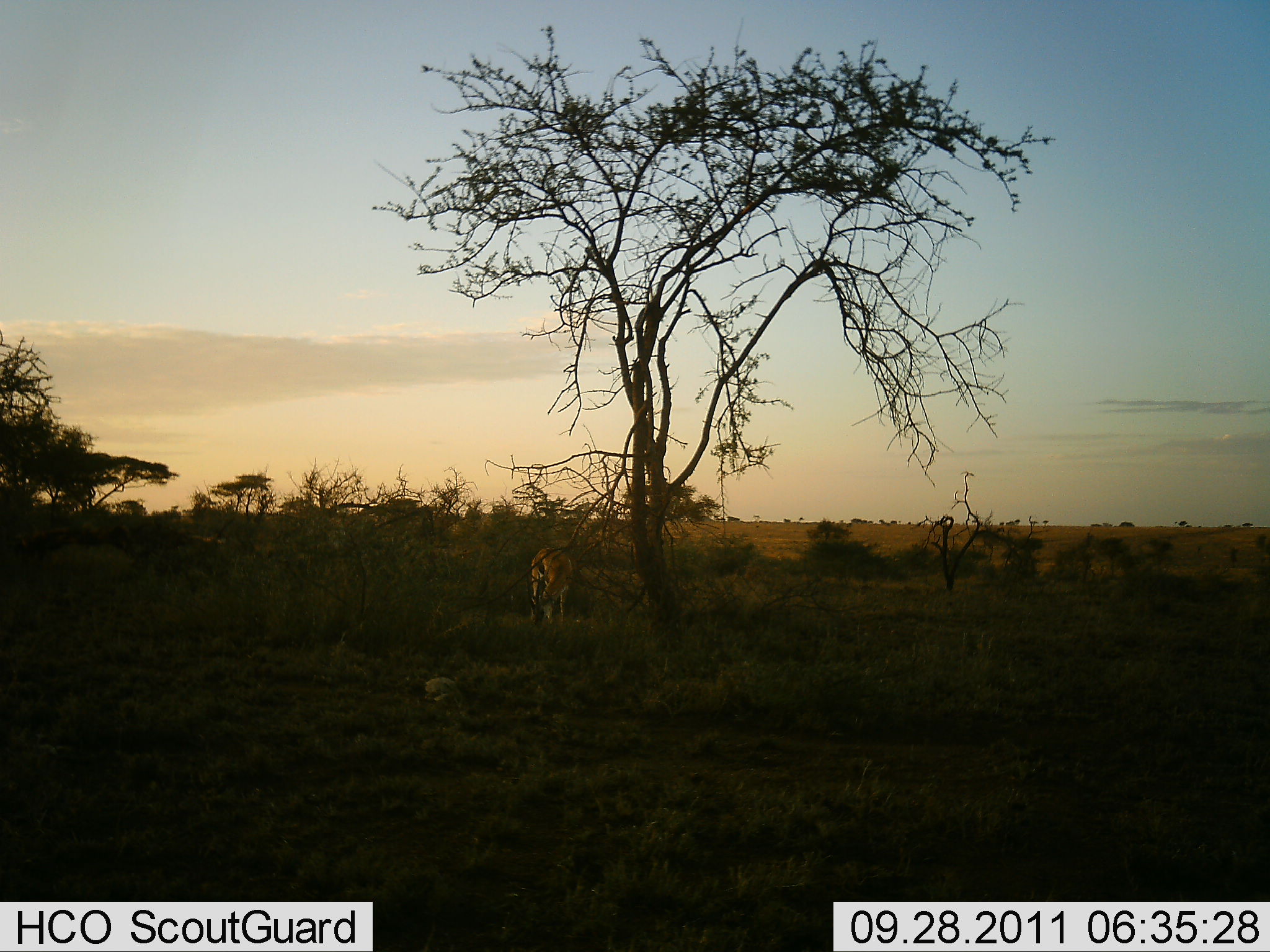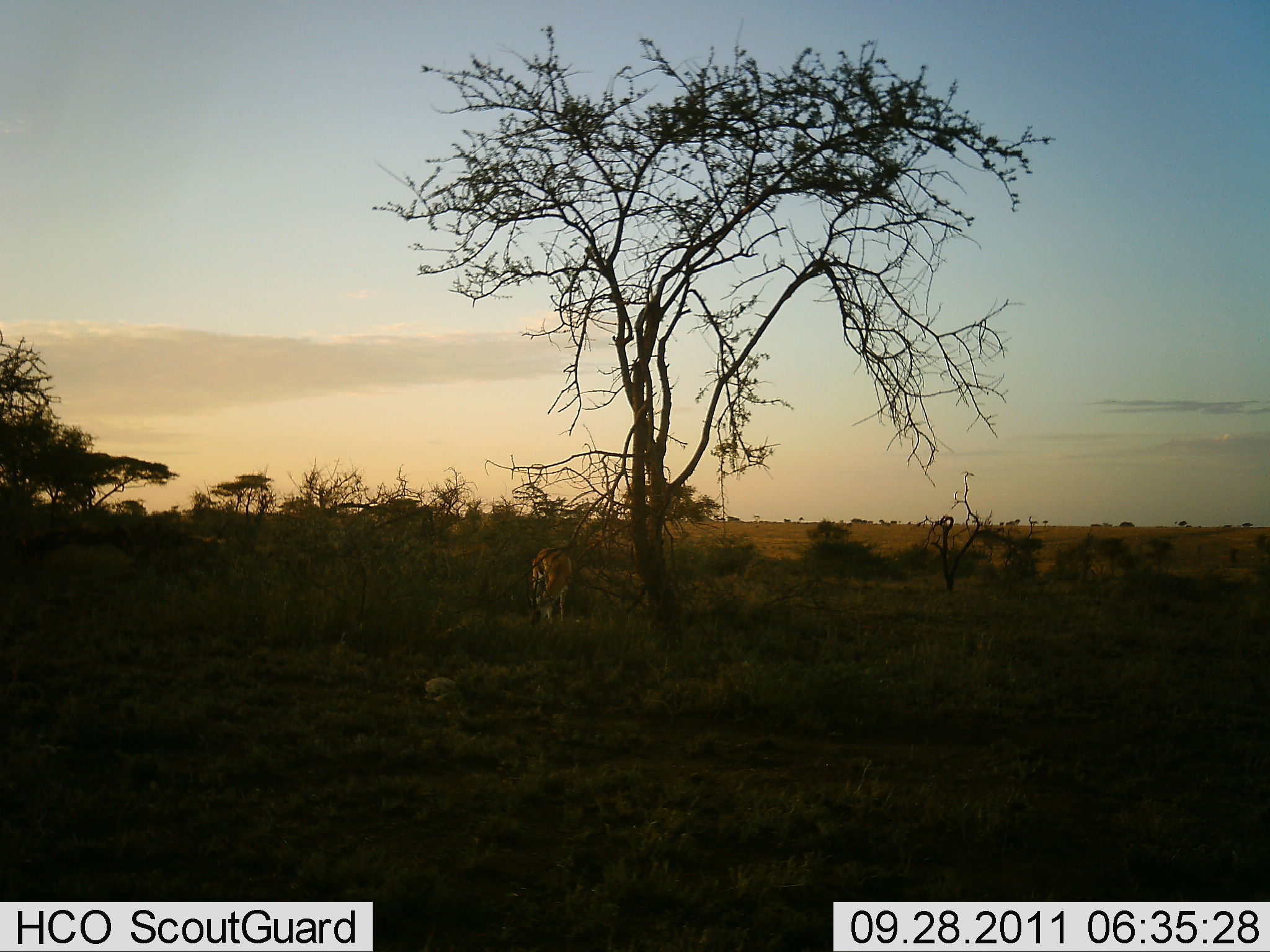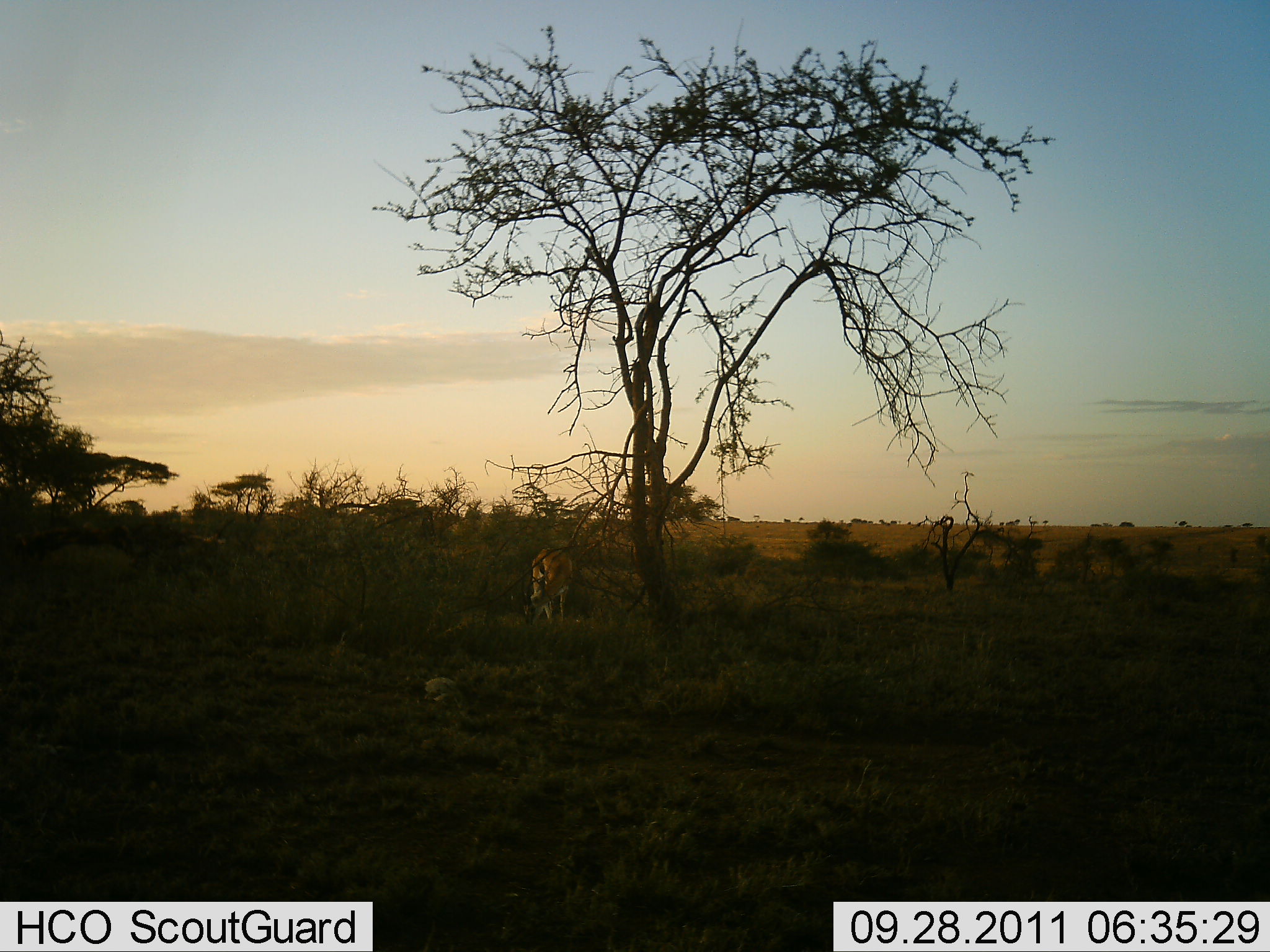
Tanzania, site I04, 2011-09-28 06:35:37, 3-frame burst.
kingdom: Animalia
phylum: Chordata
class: Mammalia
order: Artiodactyla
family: Bovidae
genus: Eudorcas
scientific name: Eudorcas thomsonii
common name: thomson's gazelle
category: gazellethomsons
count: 1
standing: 25%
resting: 0%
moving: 0%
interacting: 0%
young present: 0%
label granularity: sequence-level